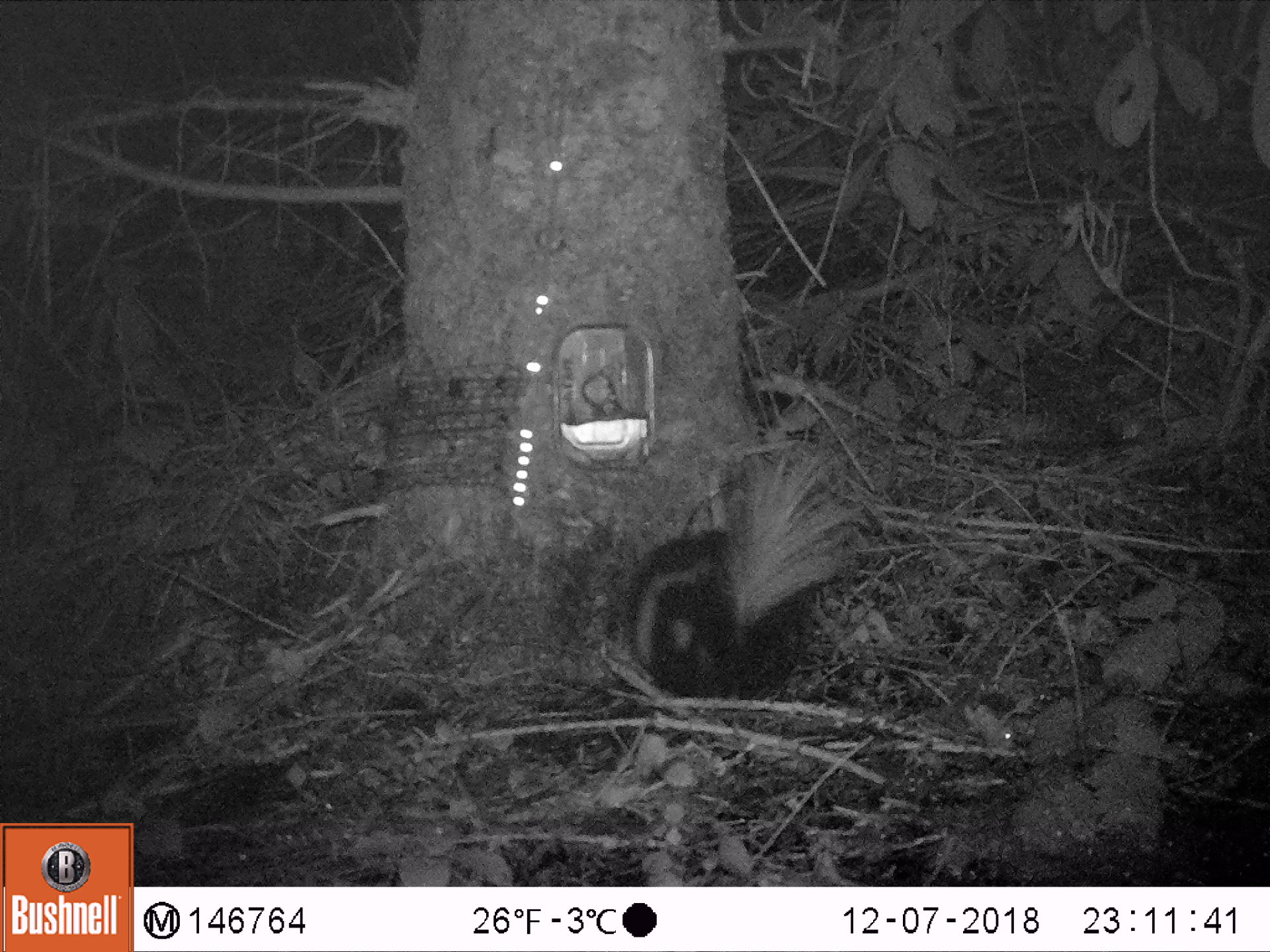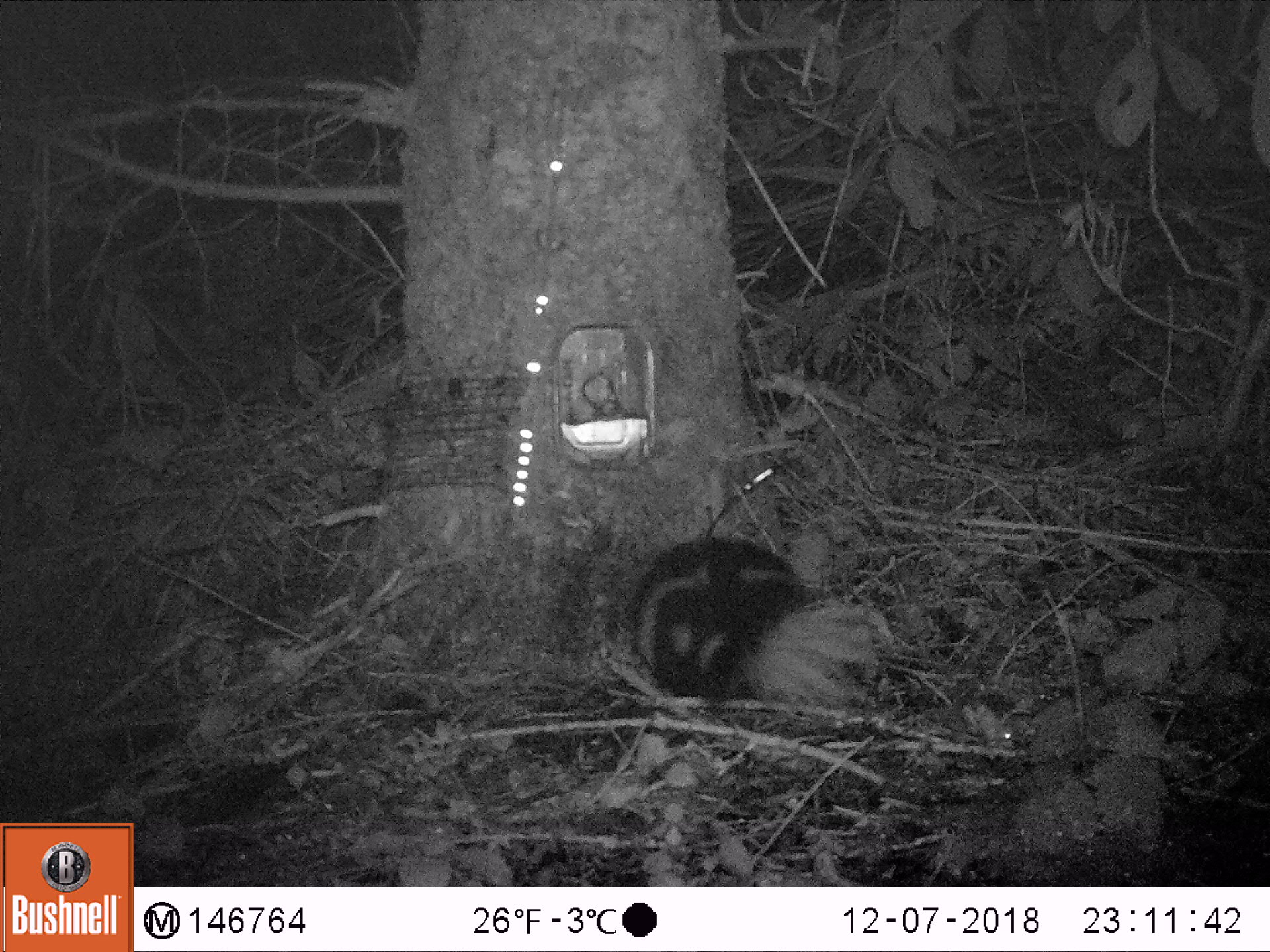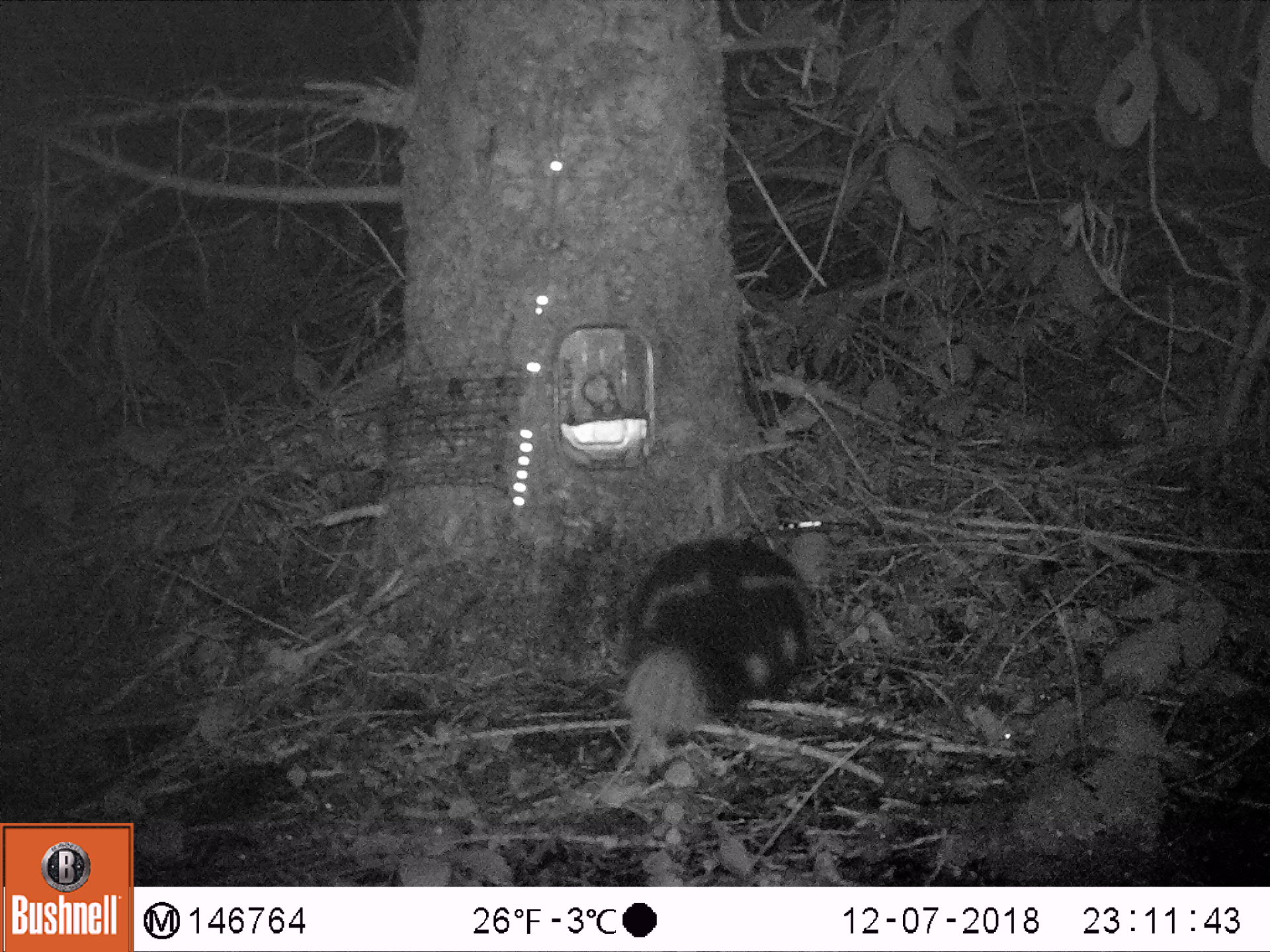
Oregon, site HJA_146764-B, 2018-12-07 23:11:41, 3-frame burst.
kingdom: Animalia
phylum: Chordata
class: Mammalia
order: Carnivora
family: Mephitidae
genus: Spilogale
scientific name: Spilogale gracilis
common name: western spotted skunk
Western spotted skunk (Spilogale gracilis).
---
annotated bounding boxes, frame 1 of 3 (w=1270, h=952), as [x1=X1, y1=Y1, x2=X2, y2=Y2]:
western spotted skunk: [x1=591, y1=437, x2=875, y2=727]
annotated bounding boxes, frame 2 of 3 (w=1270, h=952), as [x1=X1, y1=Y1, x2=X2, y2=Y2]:
western spotted skunk: [x1=614, y1=507, x2=919, y2=741]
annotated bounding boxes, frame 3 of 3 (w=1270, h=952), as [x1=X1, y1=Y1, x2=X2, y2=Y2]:
western spotted skunk: [x1=583, y1=530, x2=865, y2=796]